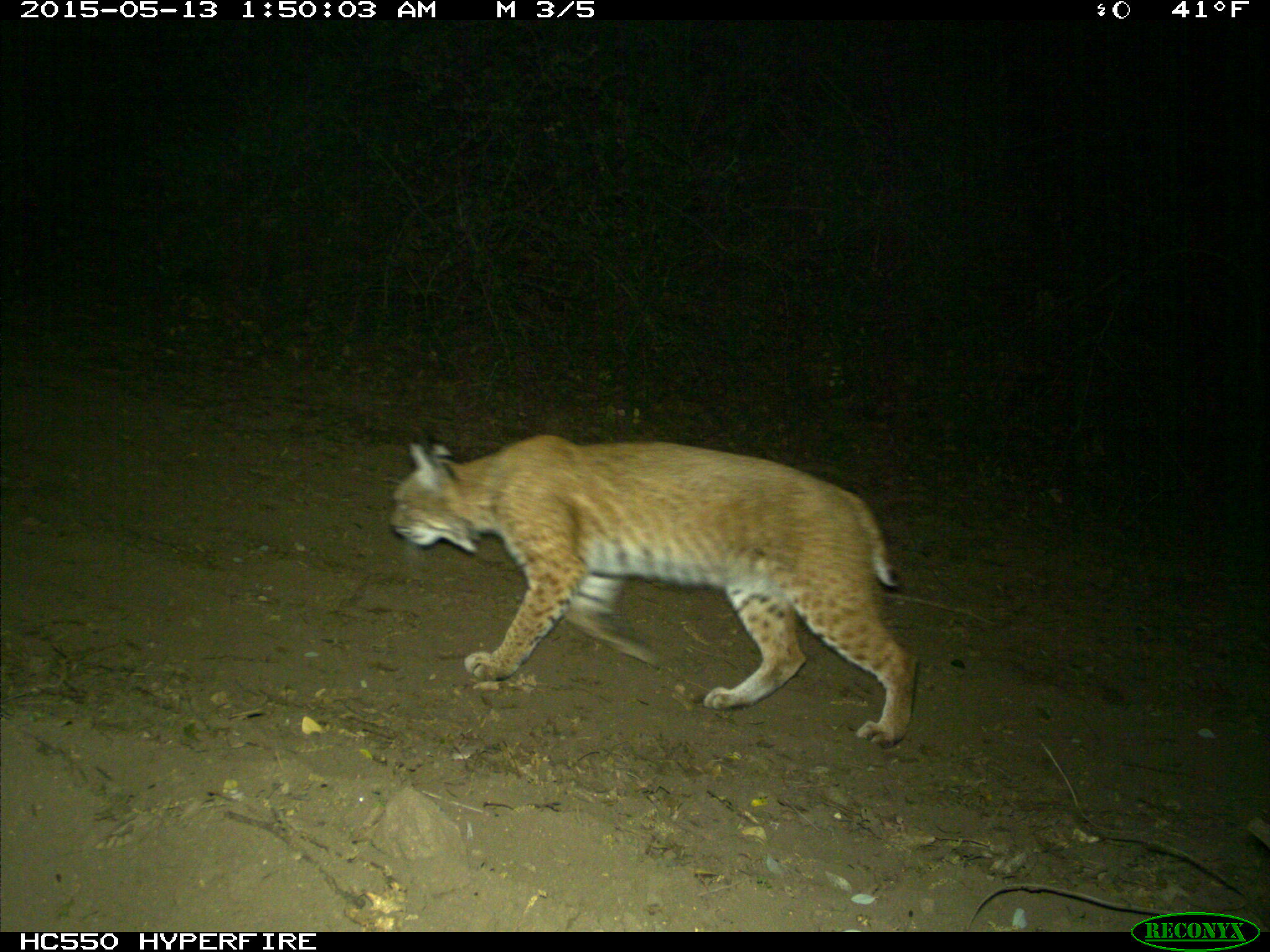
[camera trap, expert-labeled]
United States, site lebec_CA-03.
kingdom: Animalia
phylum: Chordata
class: Mammalia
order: Carnivora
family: Felidae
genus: Lynx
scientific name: Lynx rufus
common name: bobcat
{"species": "Lynx rufus (bobcat)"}